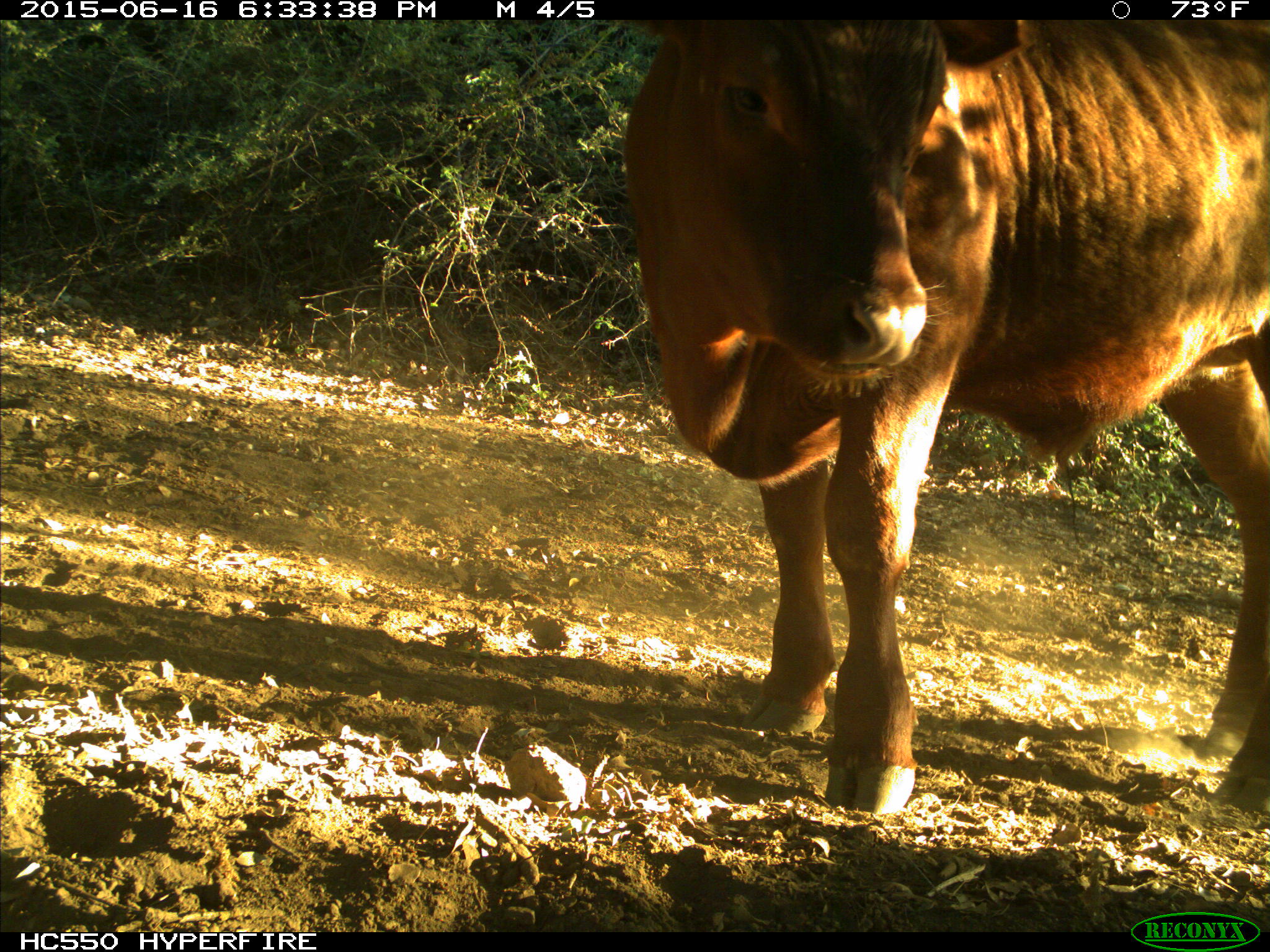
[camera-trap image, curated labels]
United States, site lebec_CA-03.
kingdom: Animalia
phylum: Chordata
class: Mammalia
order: Artiodactyla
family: Bovidae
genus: Bos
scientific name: Bos taurus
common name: domestic cow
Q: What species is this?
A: Bos taurus (domestic cow).